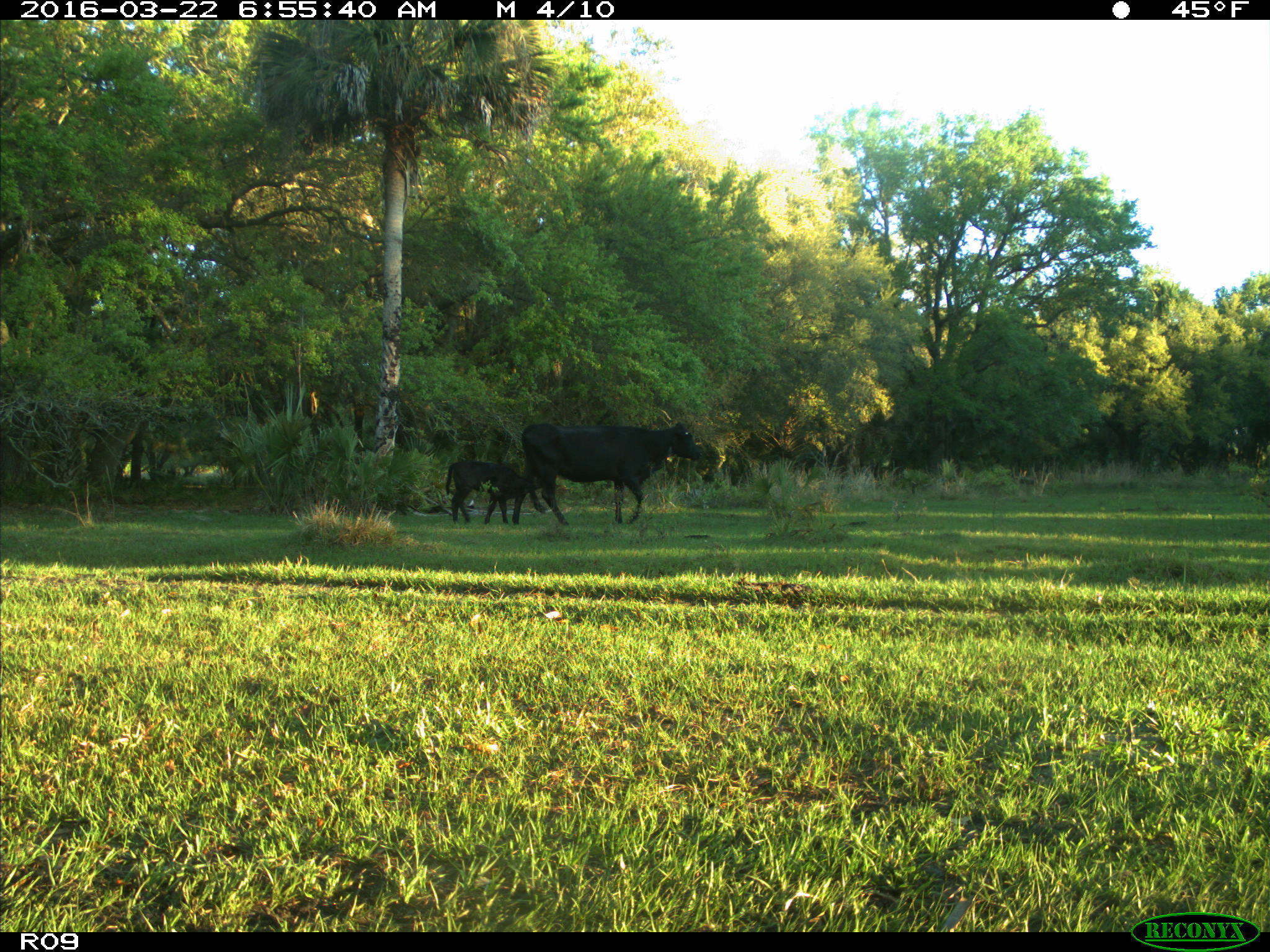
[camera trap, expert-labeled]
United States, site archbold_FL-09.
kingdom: Animalia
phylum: Chordata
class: Mammalia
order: Artiodactyla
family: Bovidae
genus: Bos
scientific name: Bos taurus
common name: domestic cow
Bos taurus (domestic cow).